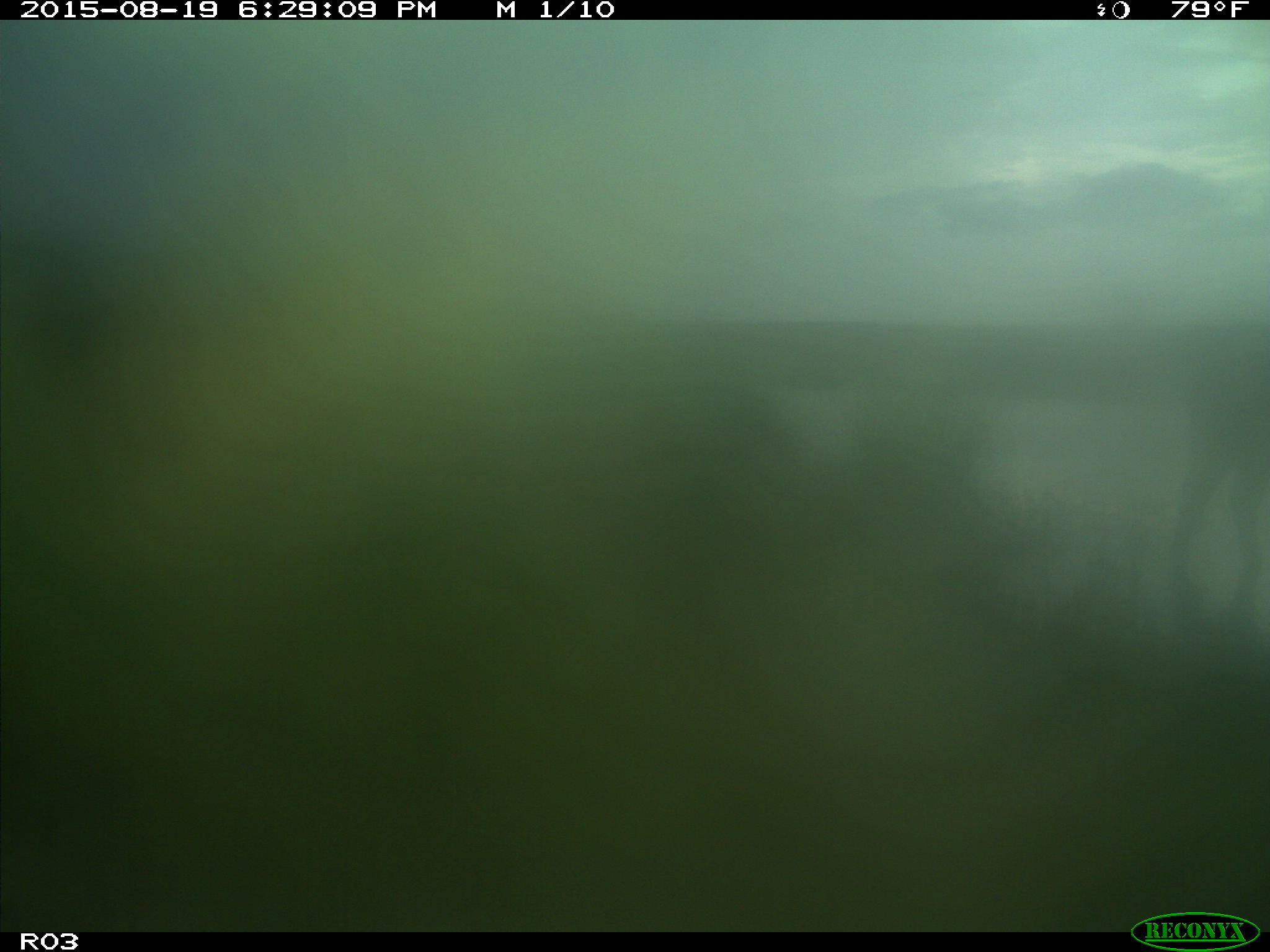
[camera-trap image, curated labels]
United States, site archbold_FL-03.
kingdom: Animalia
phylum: Chordata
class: Mammalia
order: Artiodactyla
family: Bovidae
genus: Bos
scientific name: Bos taurus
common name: domestic cow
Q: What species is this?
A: Bos taurus (domestic cow).